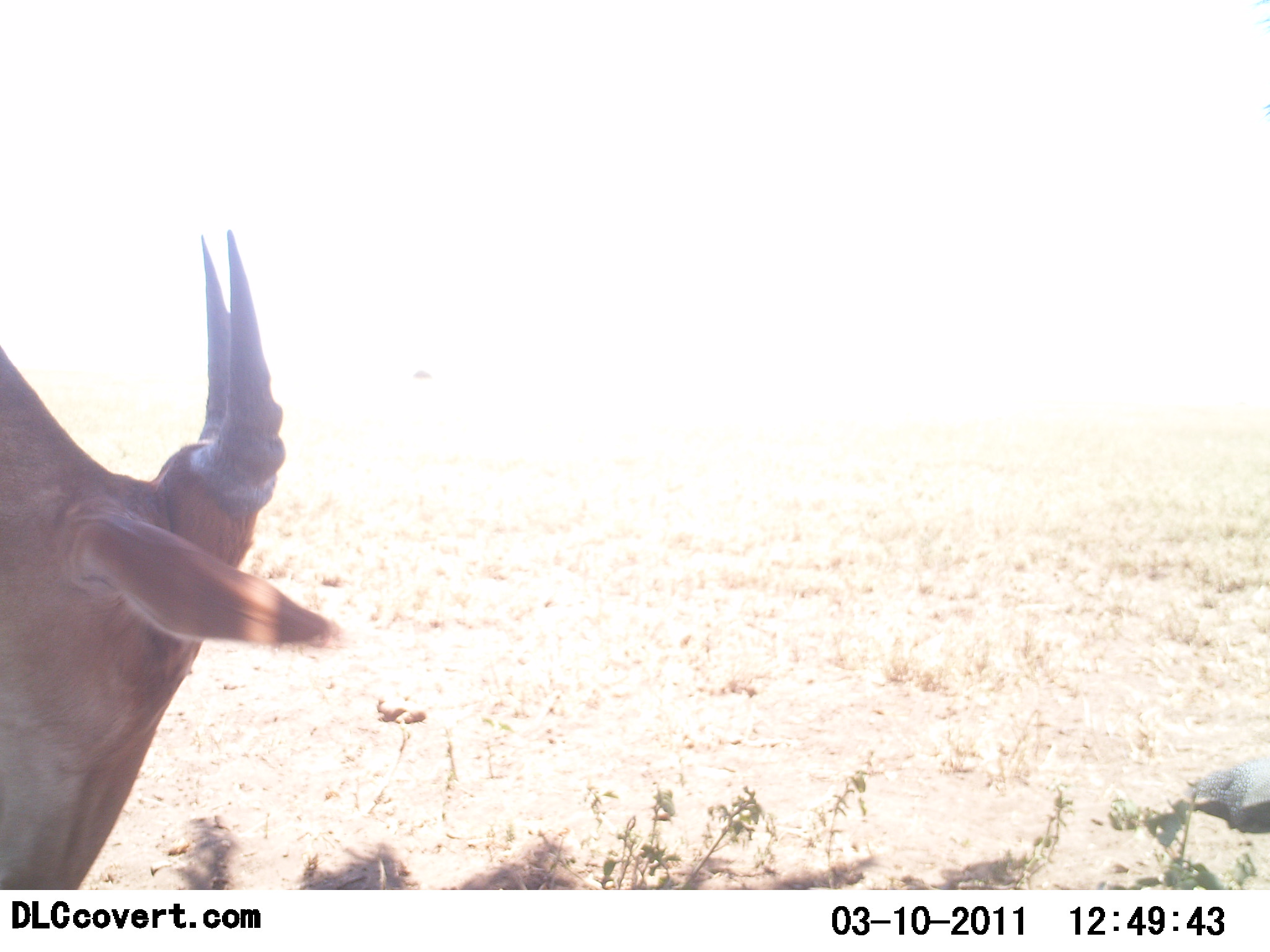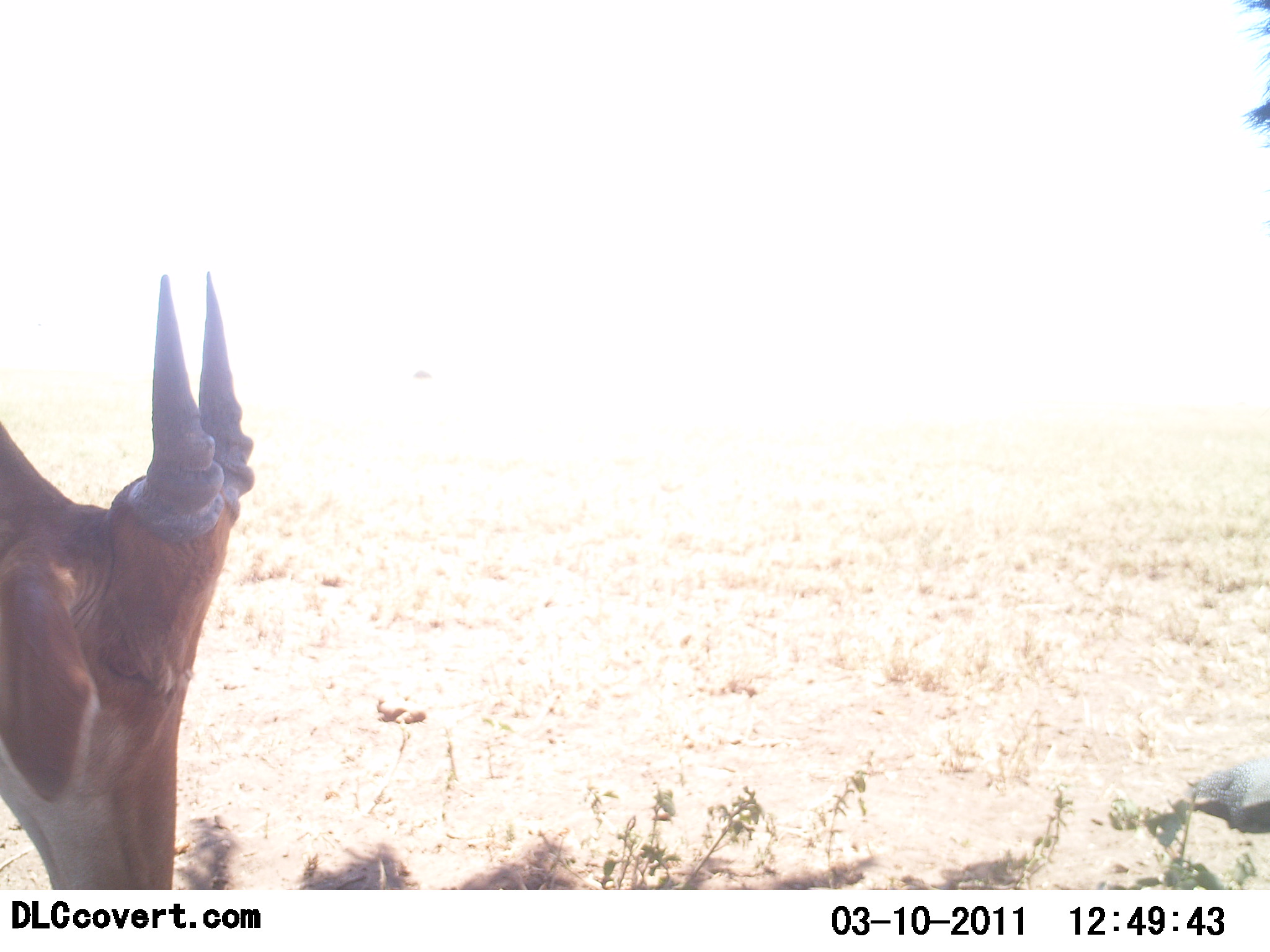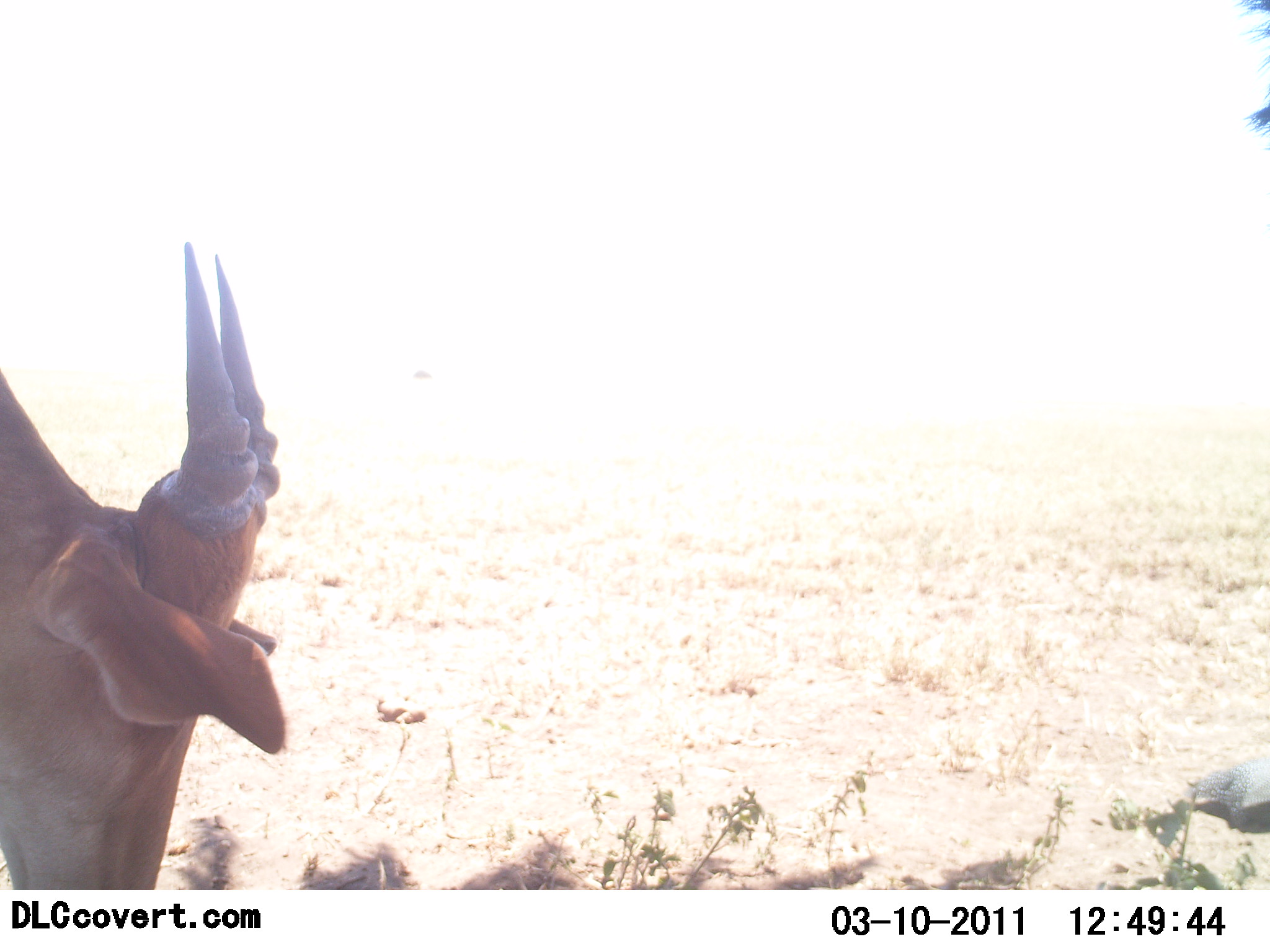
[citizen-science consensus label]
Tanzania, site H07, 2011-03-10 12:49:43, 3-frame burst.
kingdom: Animalia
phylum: Chordata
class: Mammalia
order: Artiodactyla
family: Bovidae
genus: Tragelaphus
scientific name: Tragelaphus scriptus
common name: bushbuck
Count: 1.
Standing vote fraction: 0%.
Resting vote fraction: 0%.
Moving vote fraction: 0%.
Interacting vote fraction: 0%.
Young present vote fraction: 0%.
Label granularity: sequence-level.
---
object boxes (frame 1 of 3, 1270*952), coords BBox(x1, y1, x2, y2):
animal: BBox(0, 229, 347, 889)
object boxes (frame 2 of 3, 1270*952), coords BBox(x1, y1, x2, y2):
animal: BBox(0, 271, 255, 890)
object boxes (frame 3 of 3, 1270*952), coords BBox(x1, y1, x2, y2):
animal: BBox(0, 241, 285, 889)